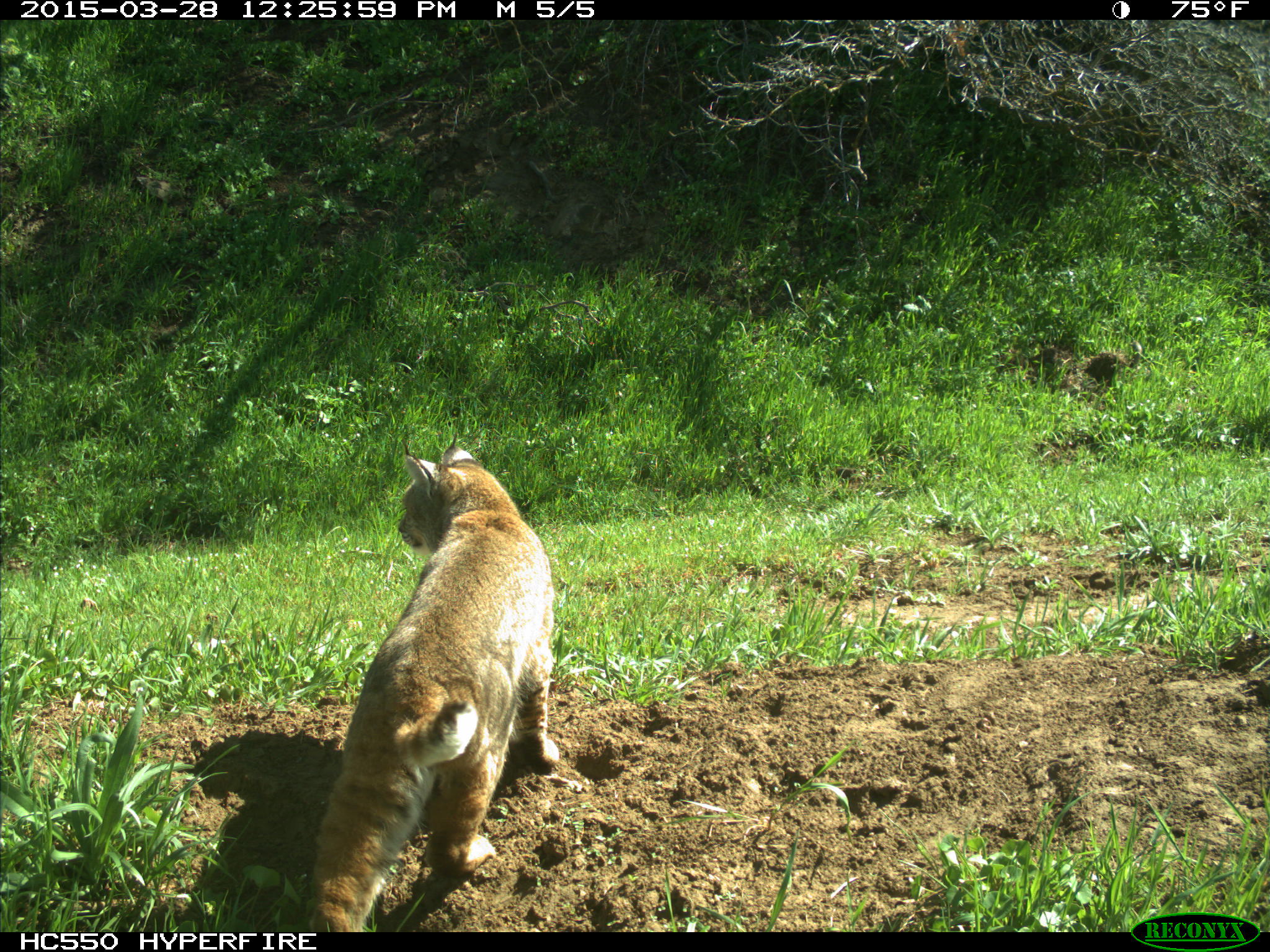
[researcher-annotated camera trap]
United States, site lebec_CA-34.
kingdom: Animalia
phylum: Chordata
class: Mammalia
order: Carnivora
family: Felidae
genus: Lynx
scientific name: Lynx rufus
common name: bobcat